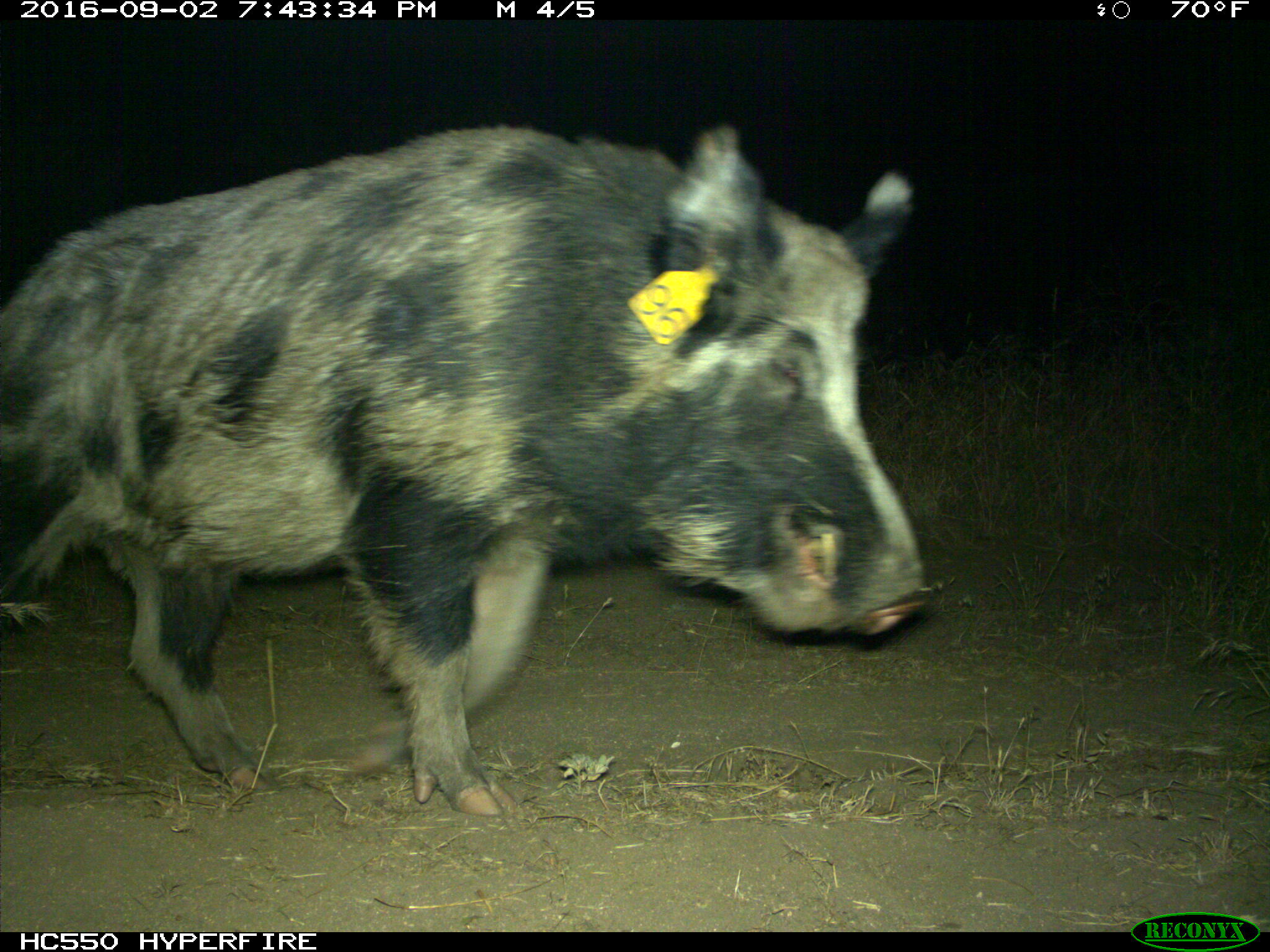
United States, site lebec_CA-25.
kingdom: Animalia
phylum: Chordata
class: Mammalia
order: Artiodactyla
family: Suidae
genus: Sus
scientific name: Sus scrofa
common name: wild boar